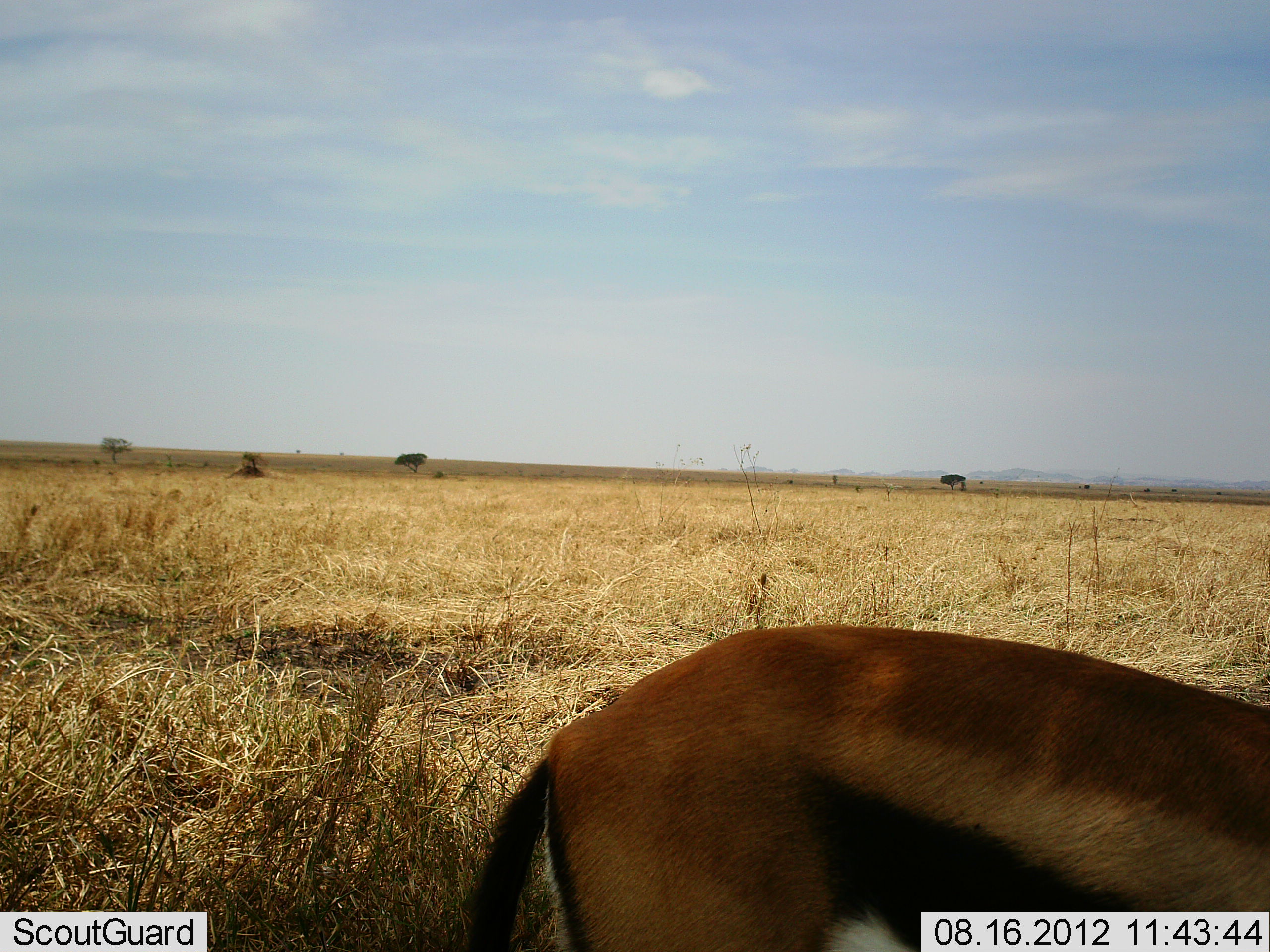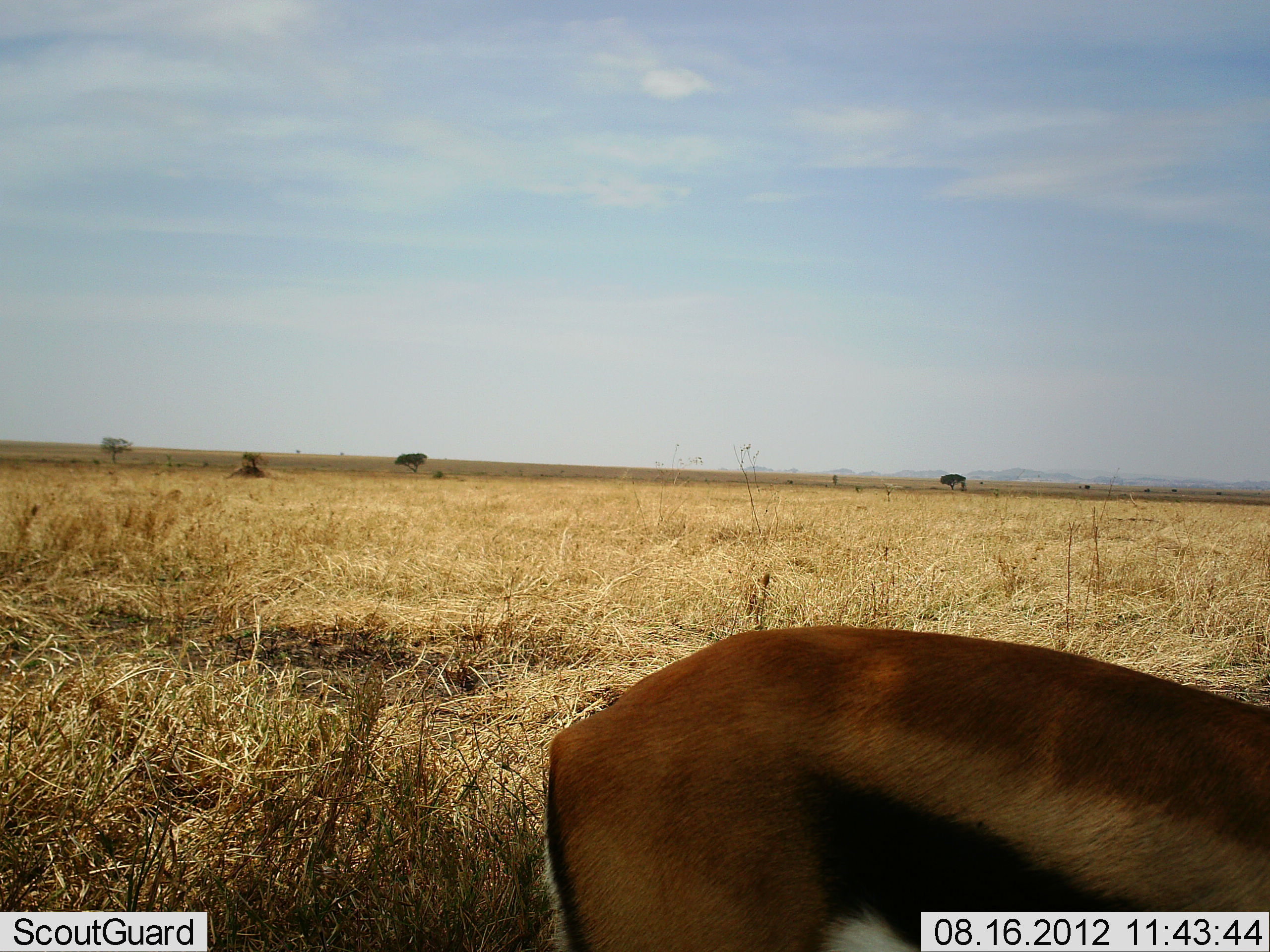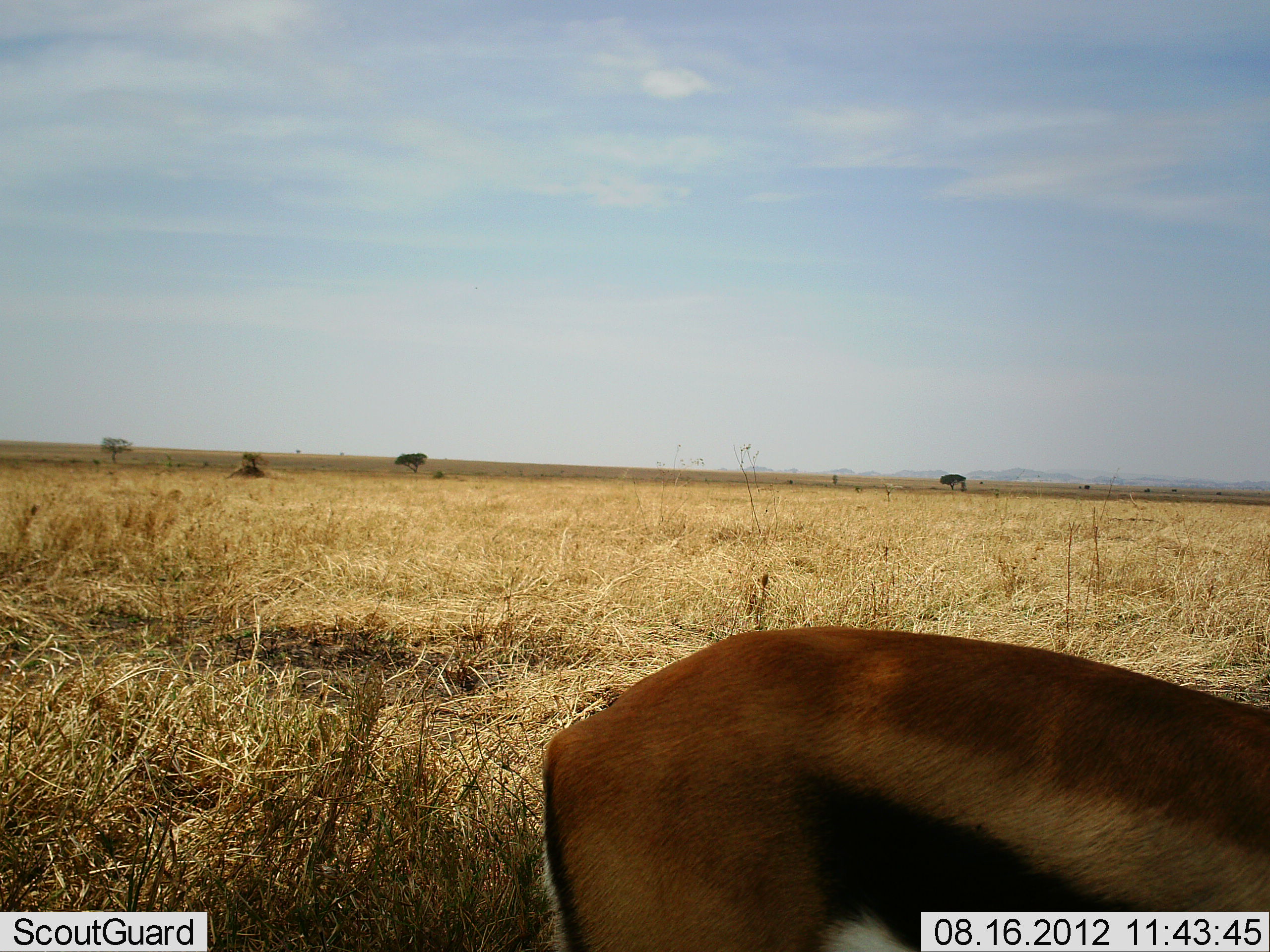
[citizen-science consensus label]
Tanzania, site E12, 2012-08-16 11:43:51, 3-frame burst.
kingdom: Animalia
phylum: Chordata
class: Mammalia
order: Artiodactyla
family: Bovidae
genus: Eudorcas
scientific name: Eudorcas thomsonii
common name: thomson's gazelle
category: gazellethomsons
Gazellethomsons (thomson's gazelle) (Eudorcas thomsonii), count 1. Behavior (volunteer vote fractions): standing 70%, resting 0%, moving 0%, interacting 0%. Young present (vote fraction): 0%. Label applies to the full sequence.